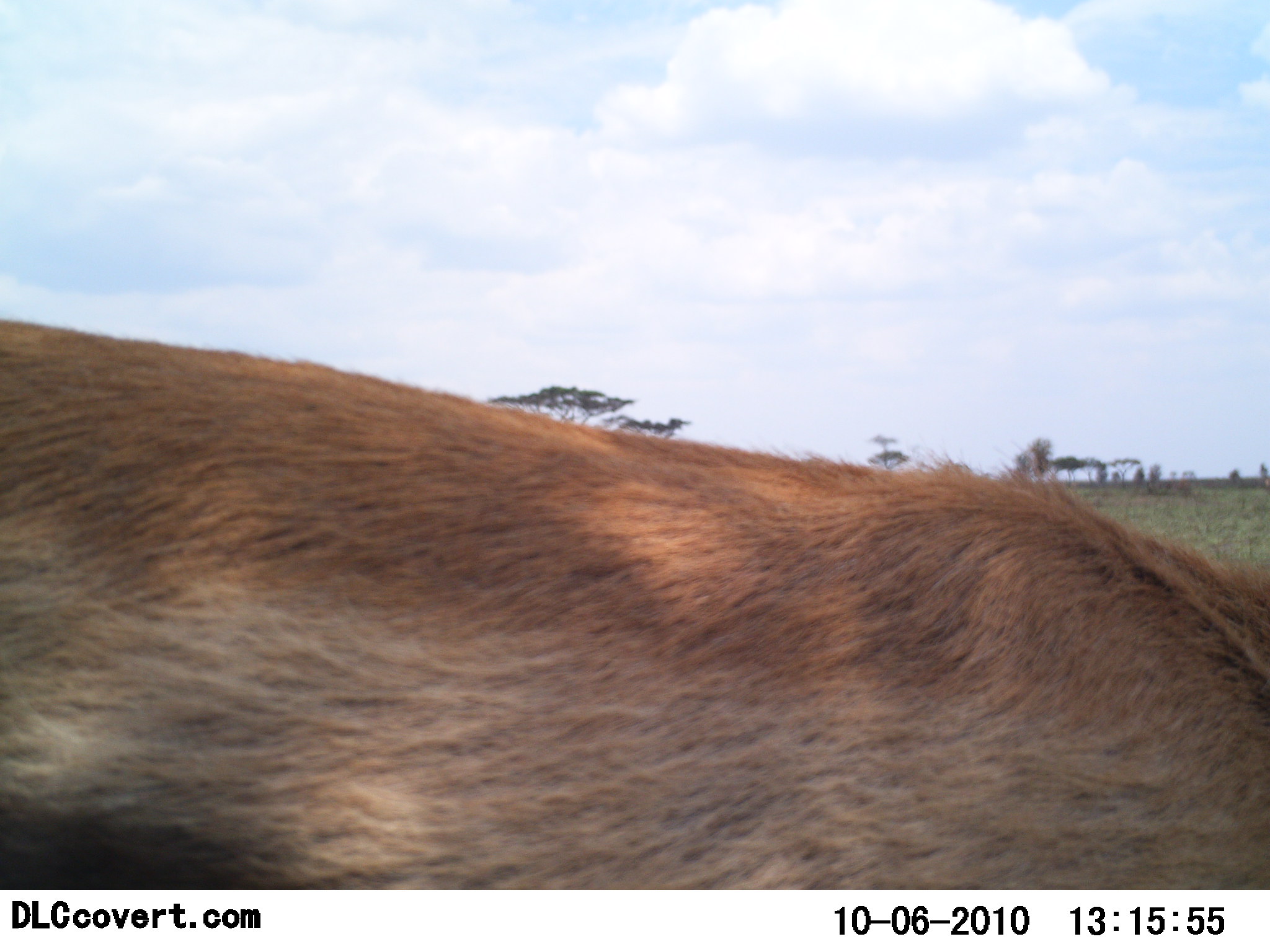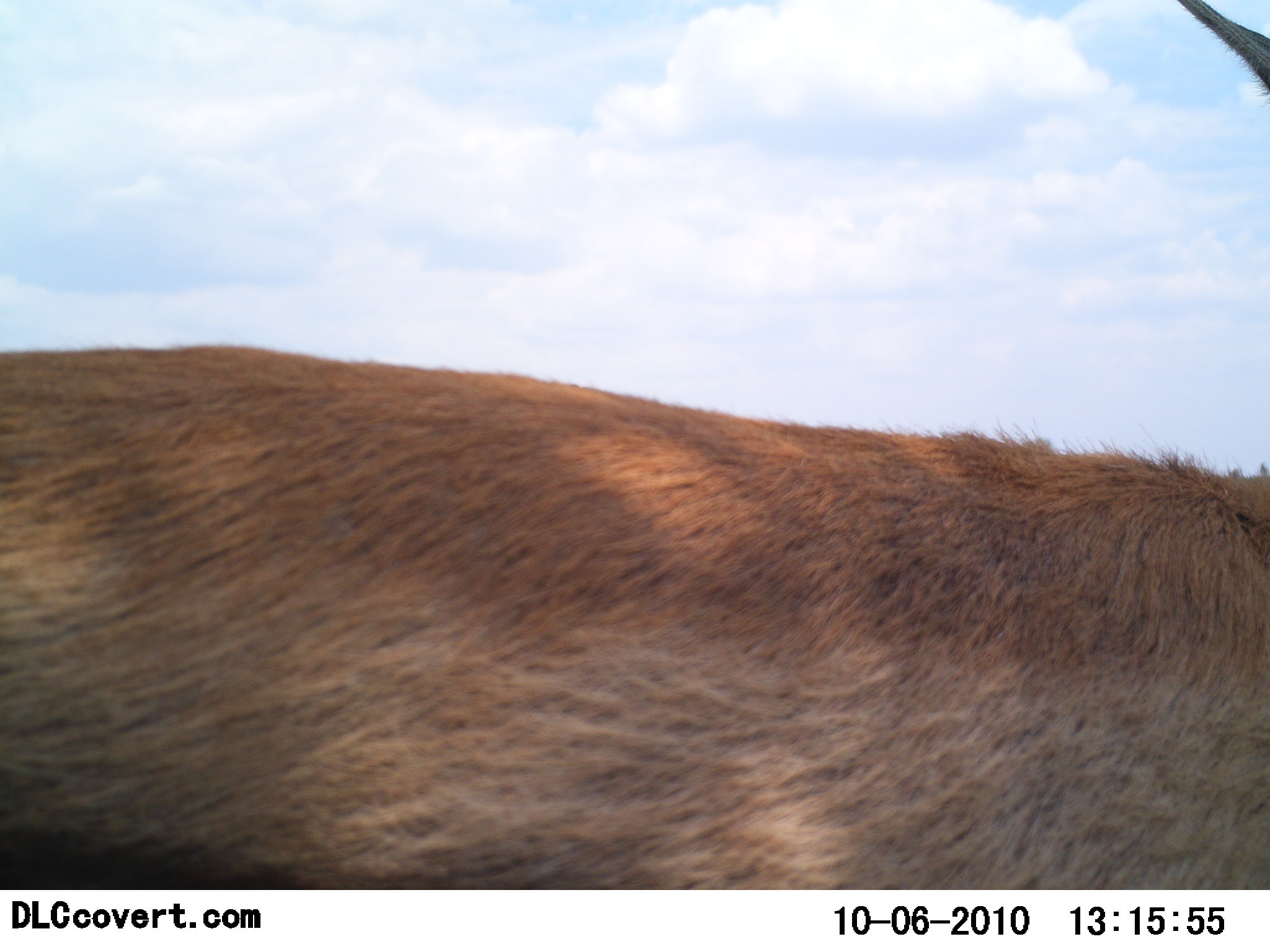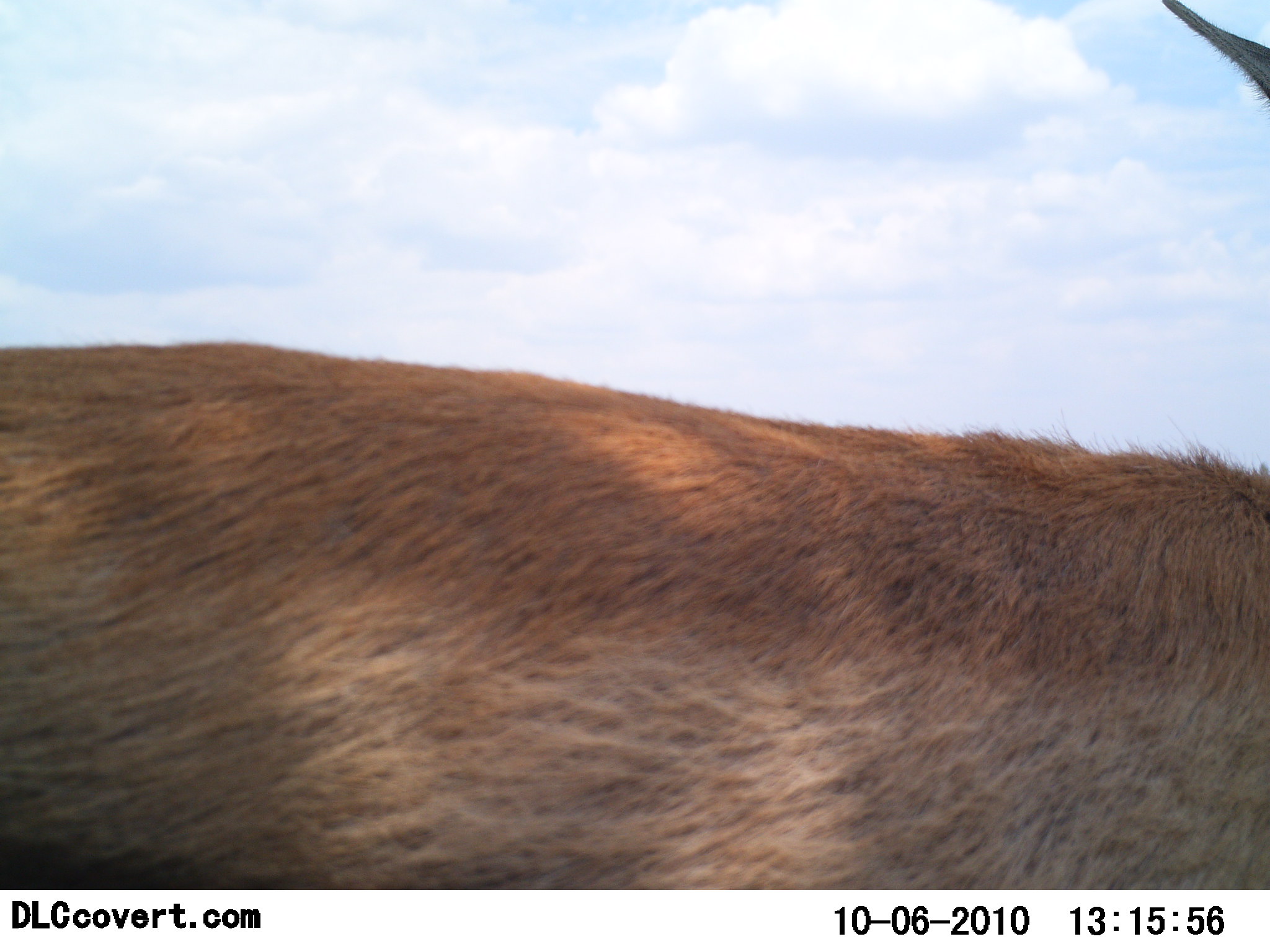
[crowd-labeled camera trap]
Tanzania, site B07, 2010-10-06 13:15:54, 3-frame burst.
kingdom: Animalia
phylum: Chordata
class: Mammalia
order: Artiodactyla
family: Bovidae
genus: Eudorcas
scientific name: Eudorcas thomsonii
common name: thomson's gazelle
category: gazellethomsons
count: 1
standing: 100%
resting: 0%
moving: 0%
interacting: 0%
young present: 0%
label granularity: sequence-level